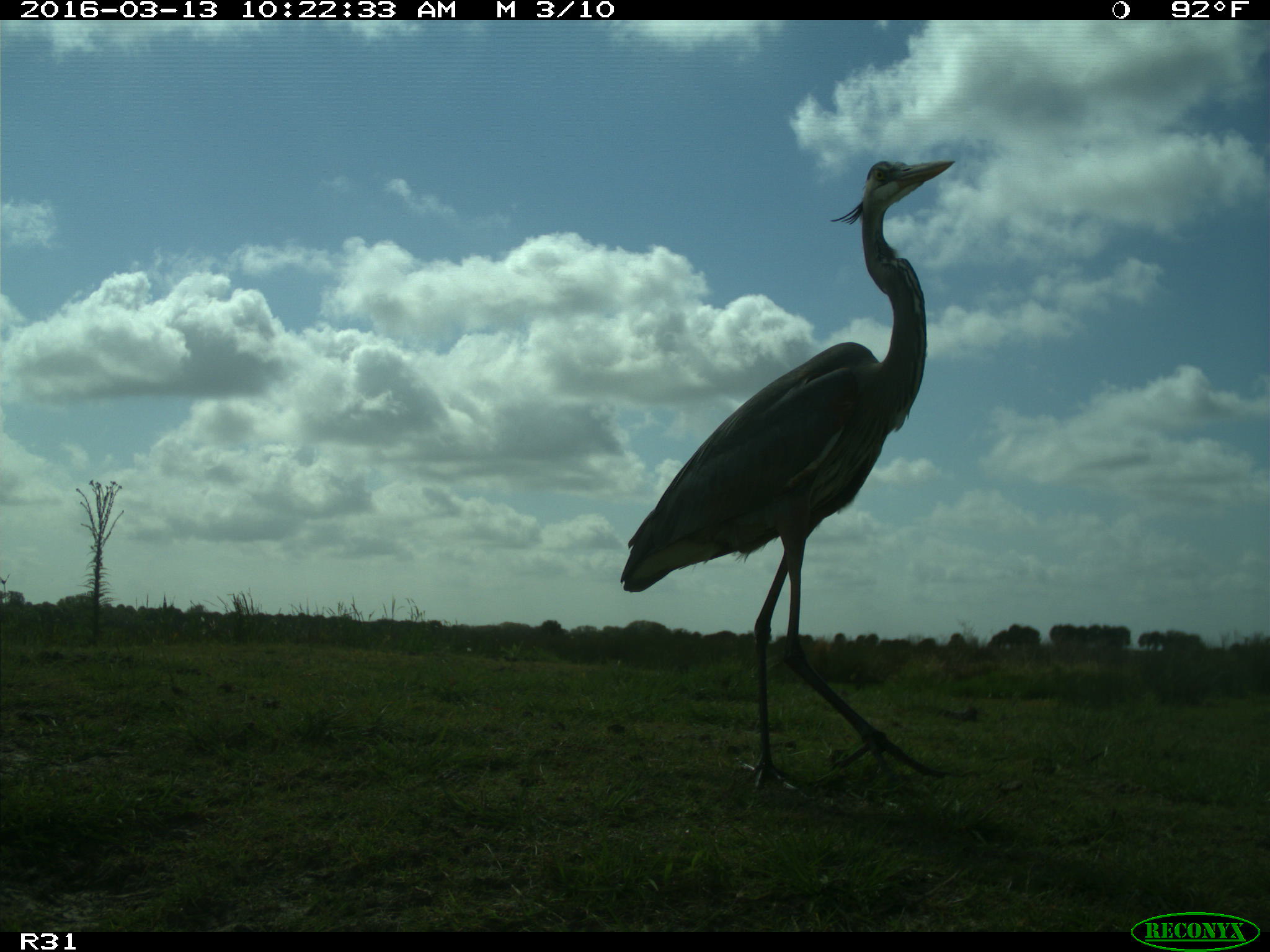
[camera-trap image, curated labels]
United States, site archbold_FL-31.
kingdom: Animalia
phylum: Chordata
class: Aves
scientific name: Aves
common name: birds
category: unidentified bird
Unidentified bird (birds) (Aves).